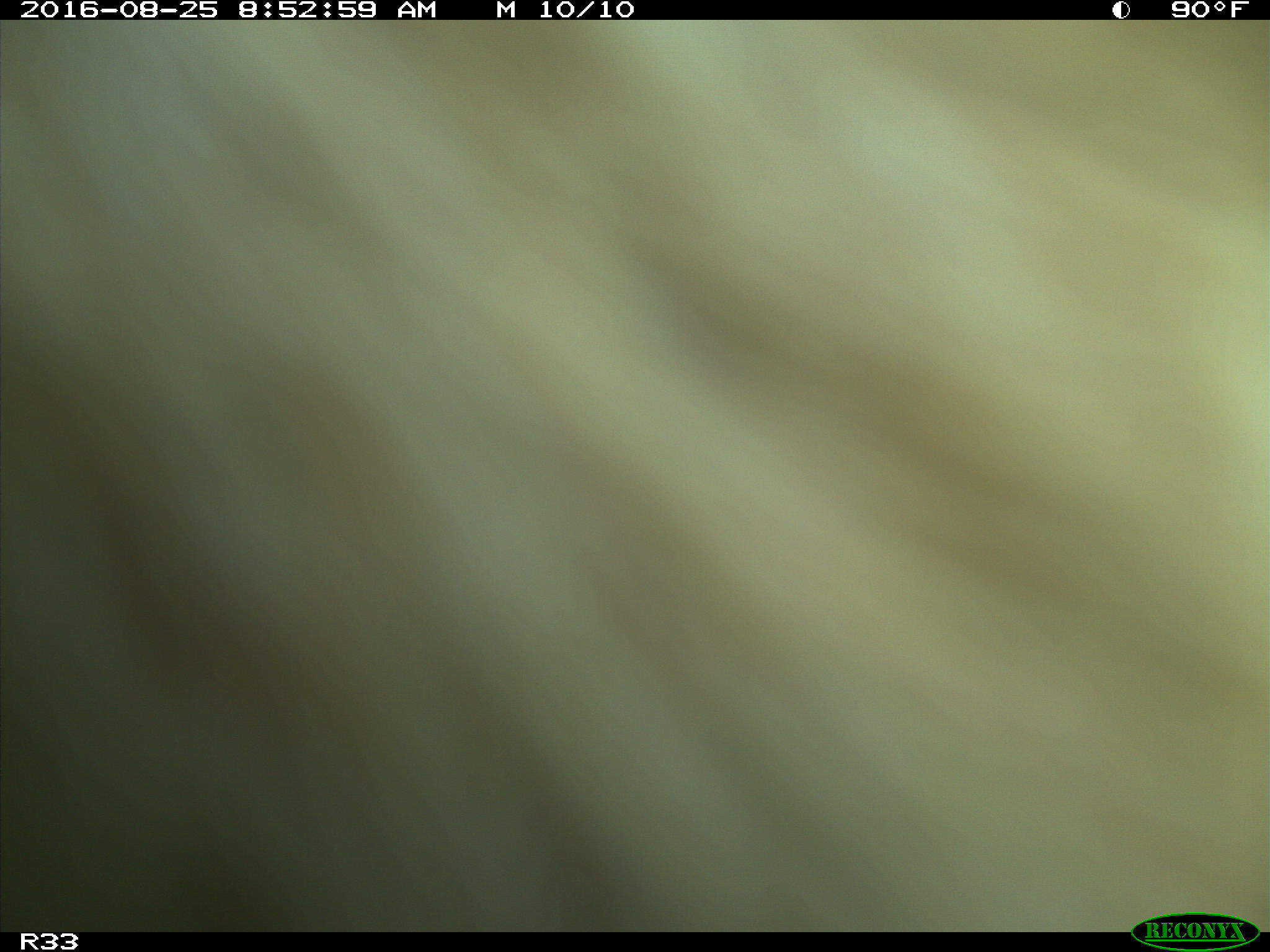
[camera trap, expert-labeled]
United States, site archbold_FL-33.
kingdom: Animalia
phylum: Chordata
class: Mammalia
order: Artiodactyla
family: Bovidae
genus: Bos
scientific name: Bos taurus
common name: domestic cow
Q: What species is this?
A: Bos taurus (domestic cow).